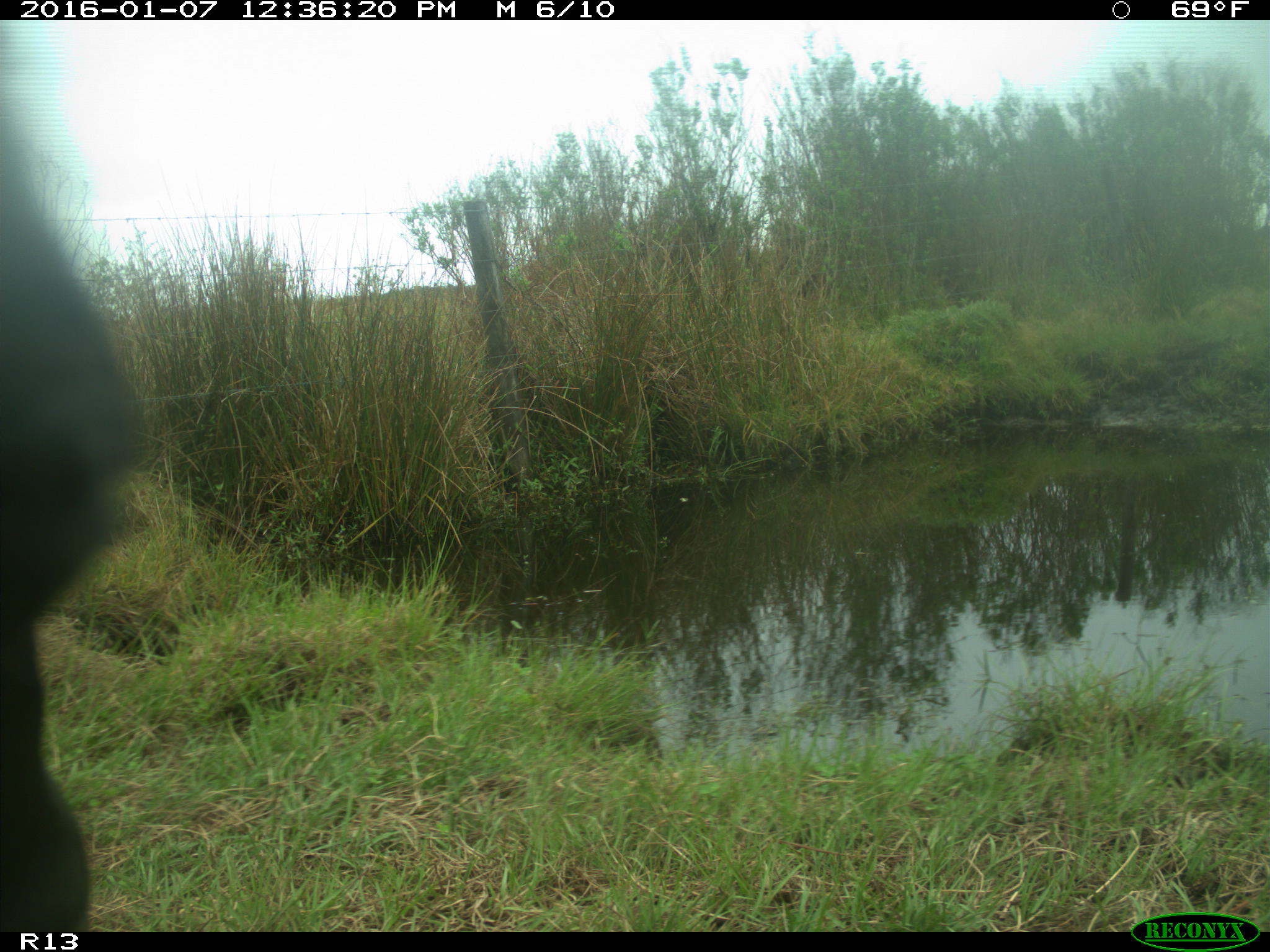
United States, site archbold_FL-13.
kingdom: Animalia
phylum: Chordata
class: Mammalia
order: Artiodactyla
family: Bovidae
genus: Bos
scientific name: Bos taurus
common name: domestic cow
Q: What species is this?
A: Bos taurus (domestic cow).